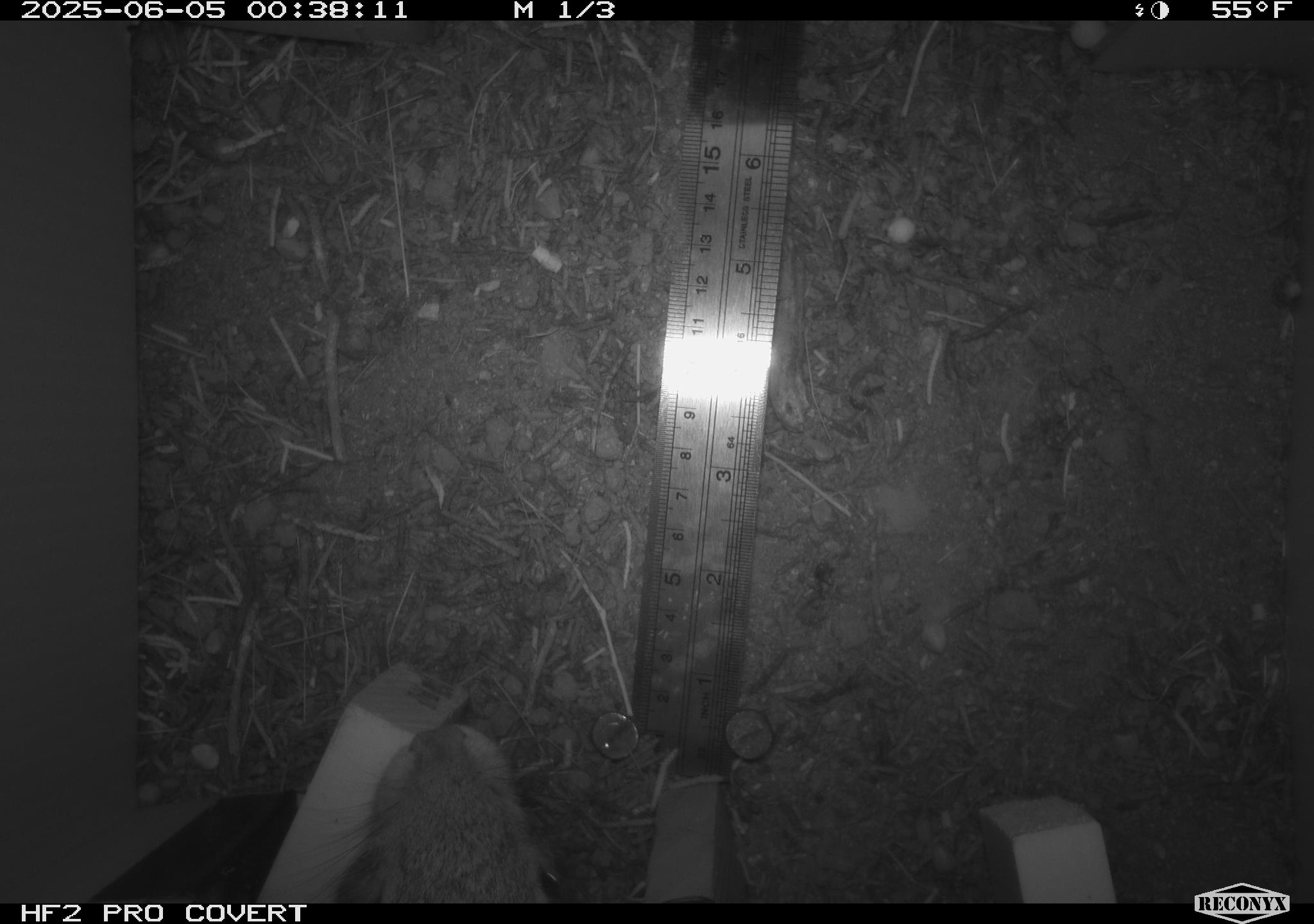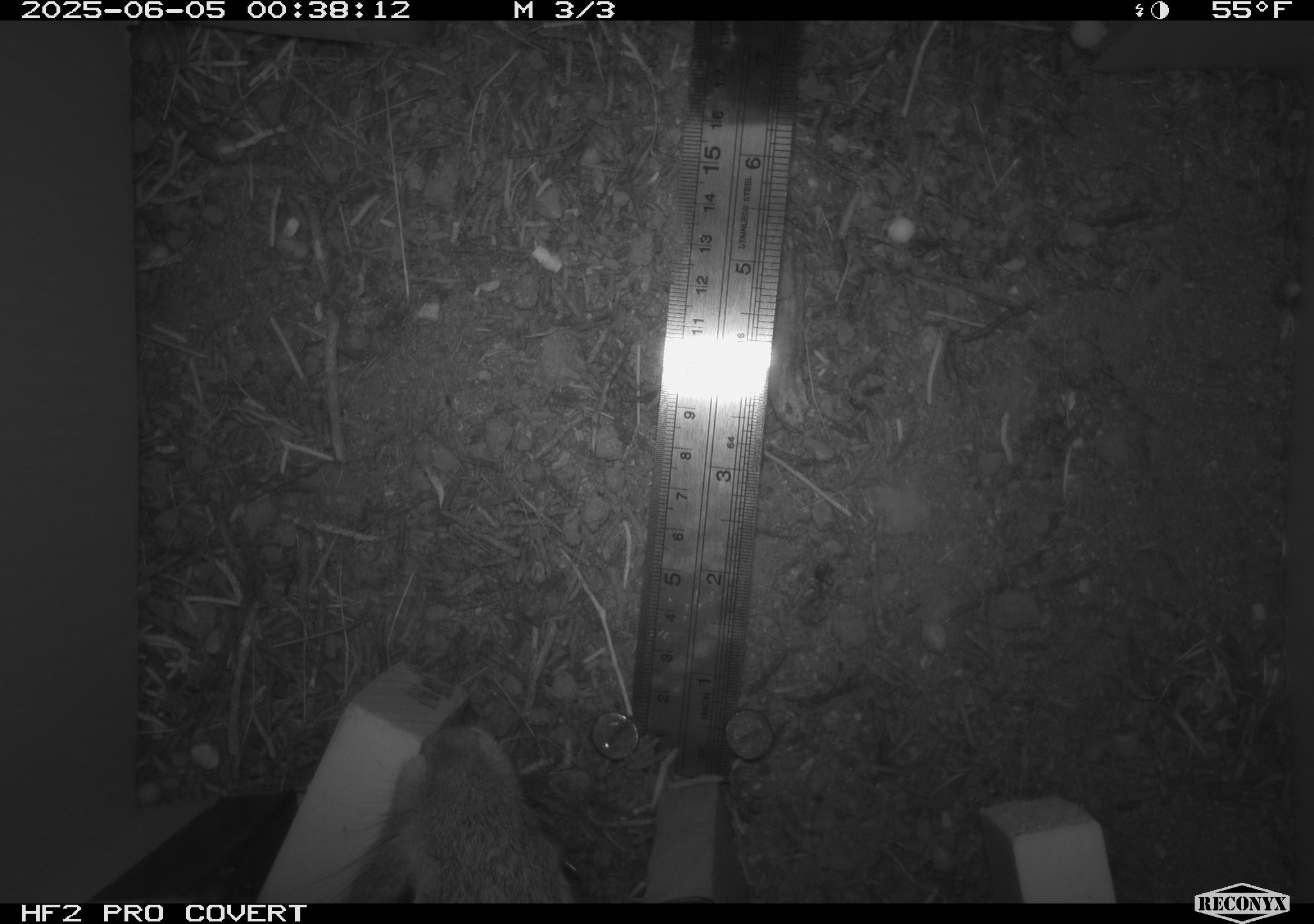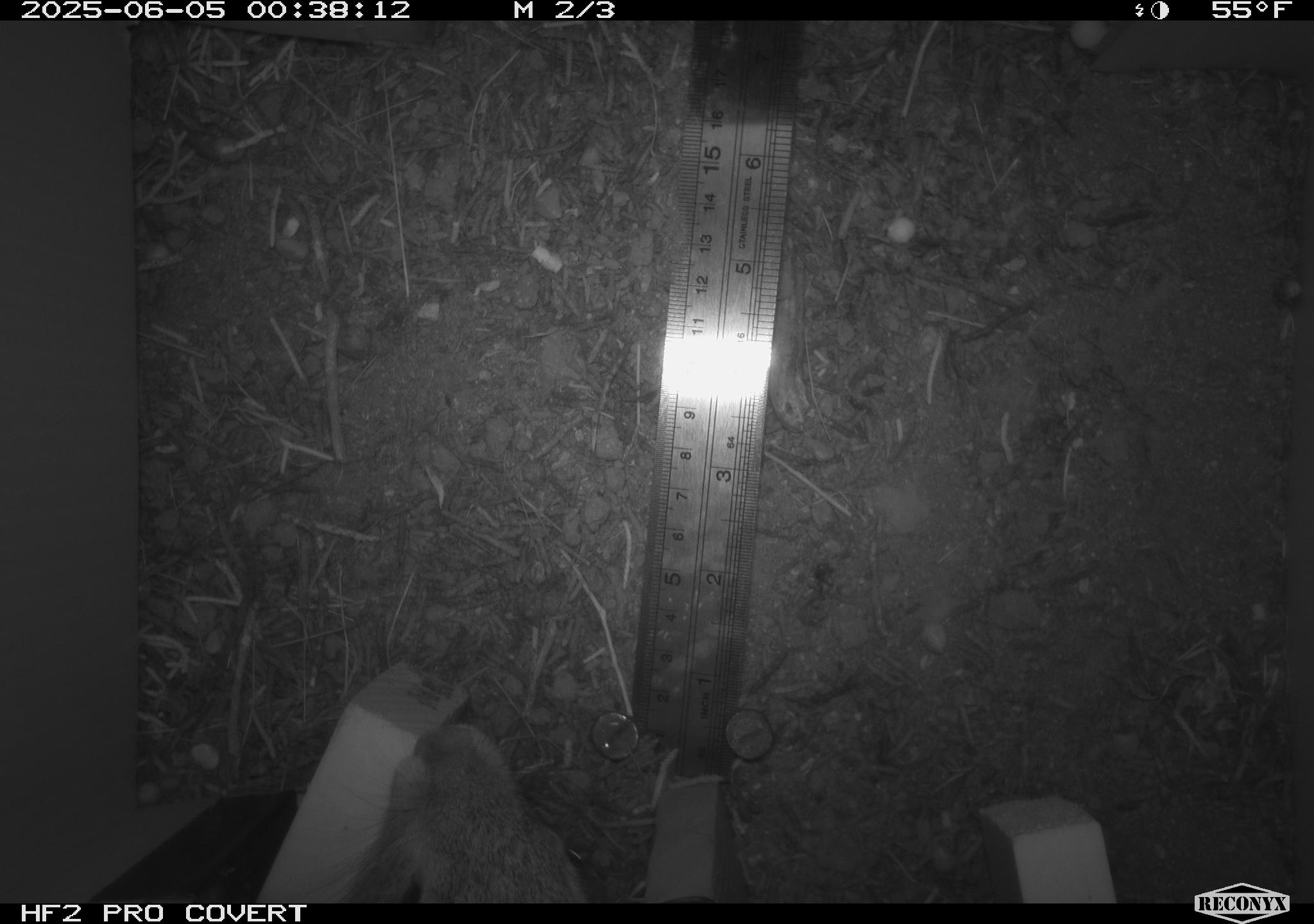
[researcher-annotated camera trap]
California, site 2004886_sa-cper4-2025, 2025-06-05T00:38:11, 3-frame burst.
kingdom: Animalia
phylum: Chordata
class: Mammalia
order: Lagomorpha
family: Leporidae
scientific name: Leporidae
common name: rabbit or hare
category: rabbit and hare family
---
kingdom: Animalia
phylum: Chordata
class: Mammalia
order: Rodentia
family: Heteromyidae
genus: Dipodomys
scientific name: Dipodomys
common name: kangaroo rats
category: dipodomys species